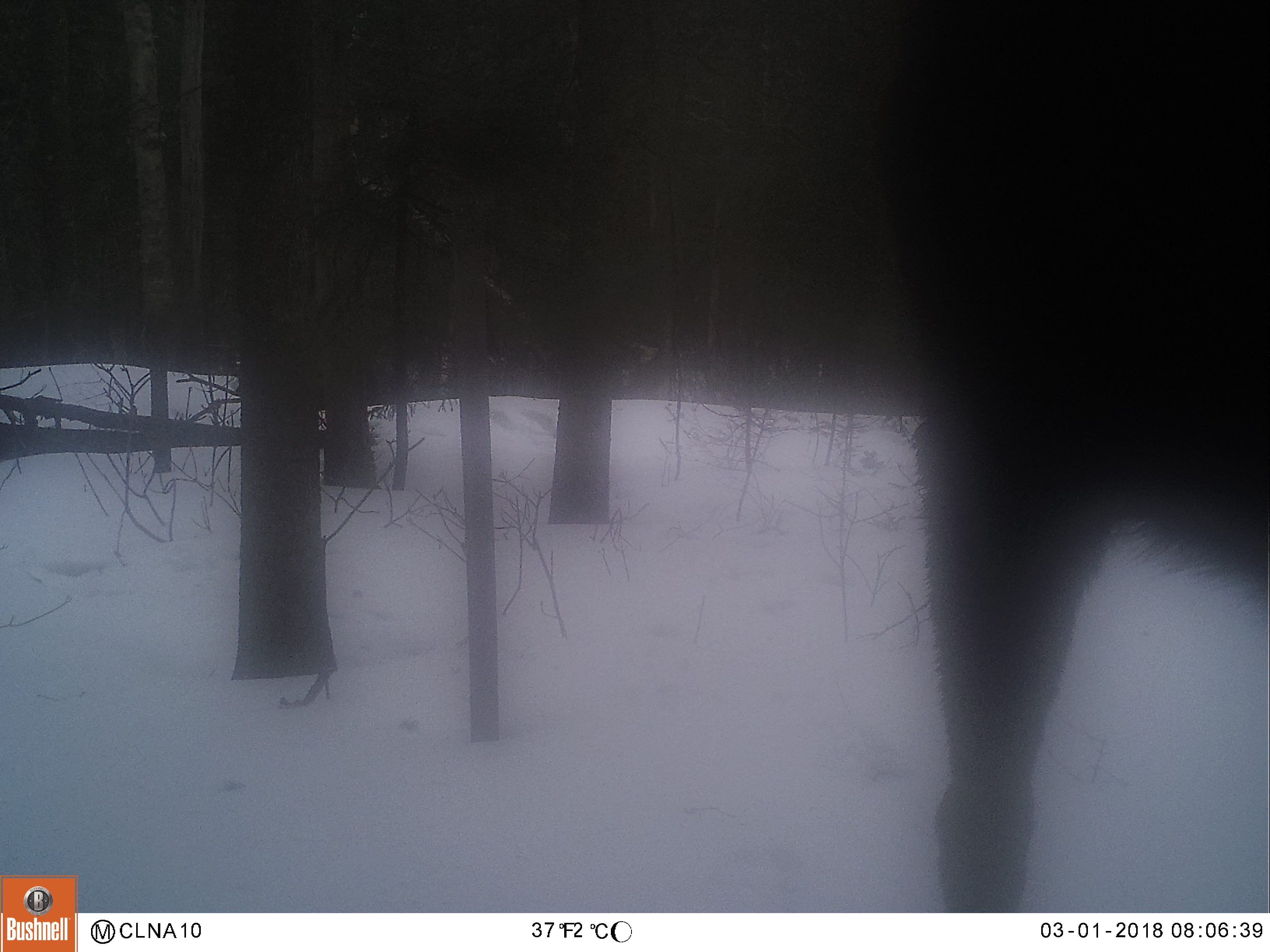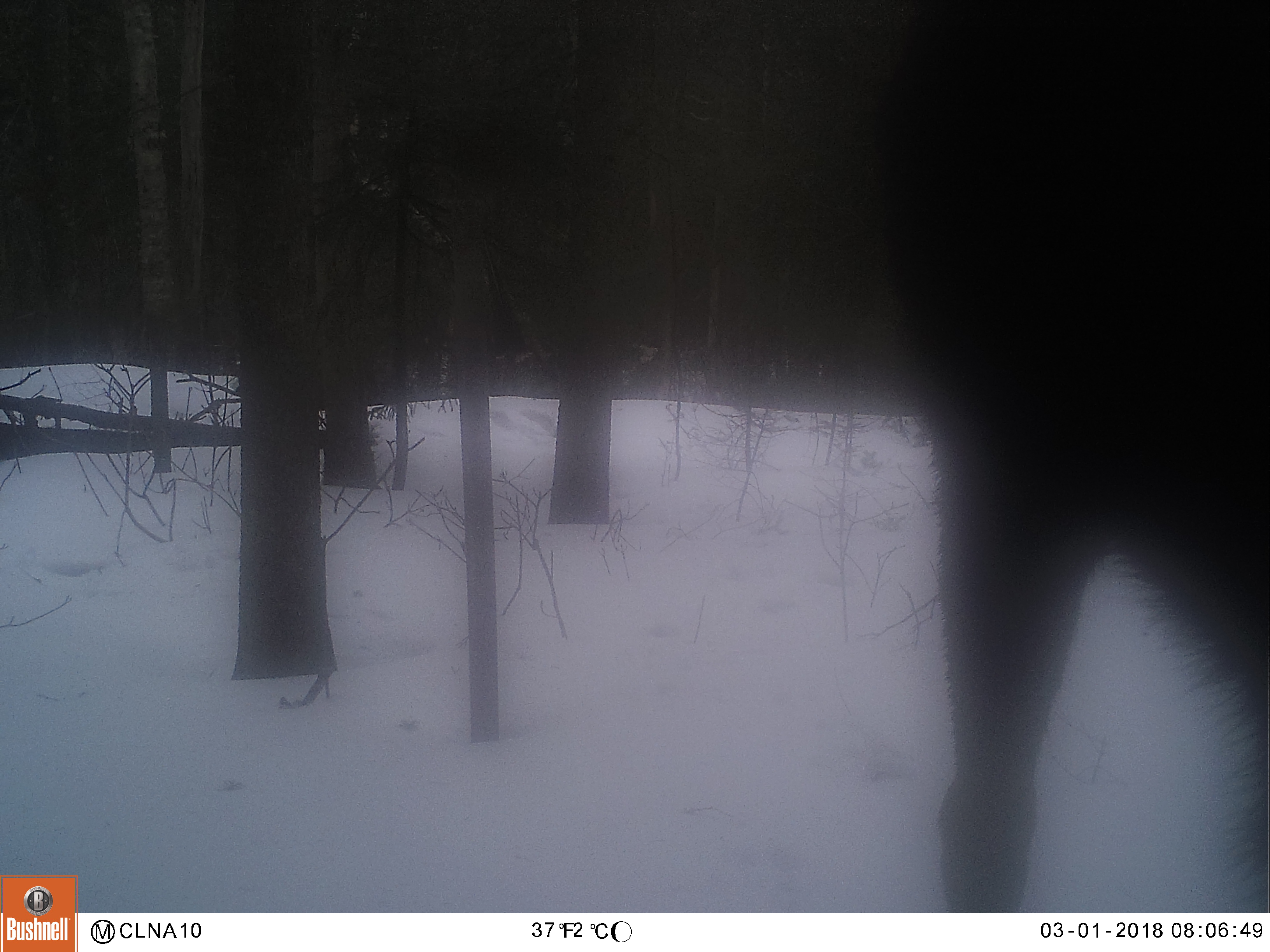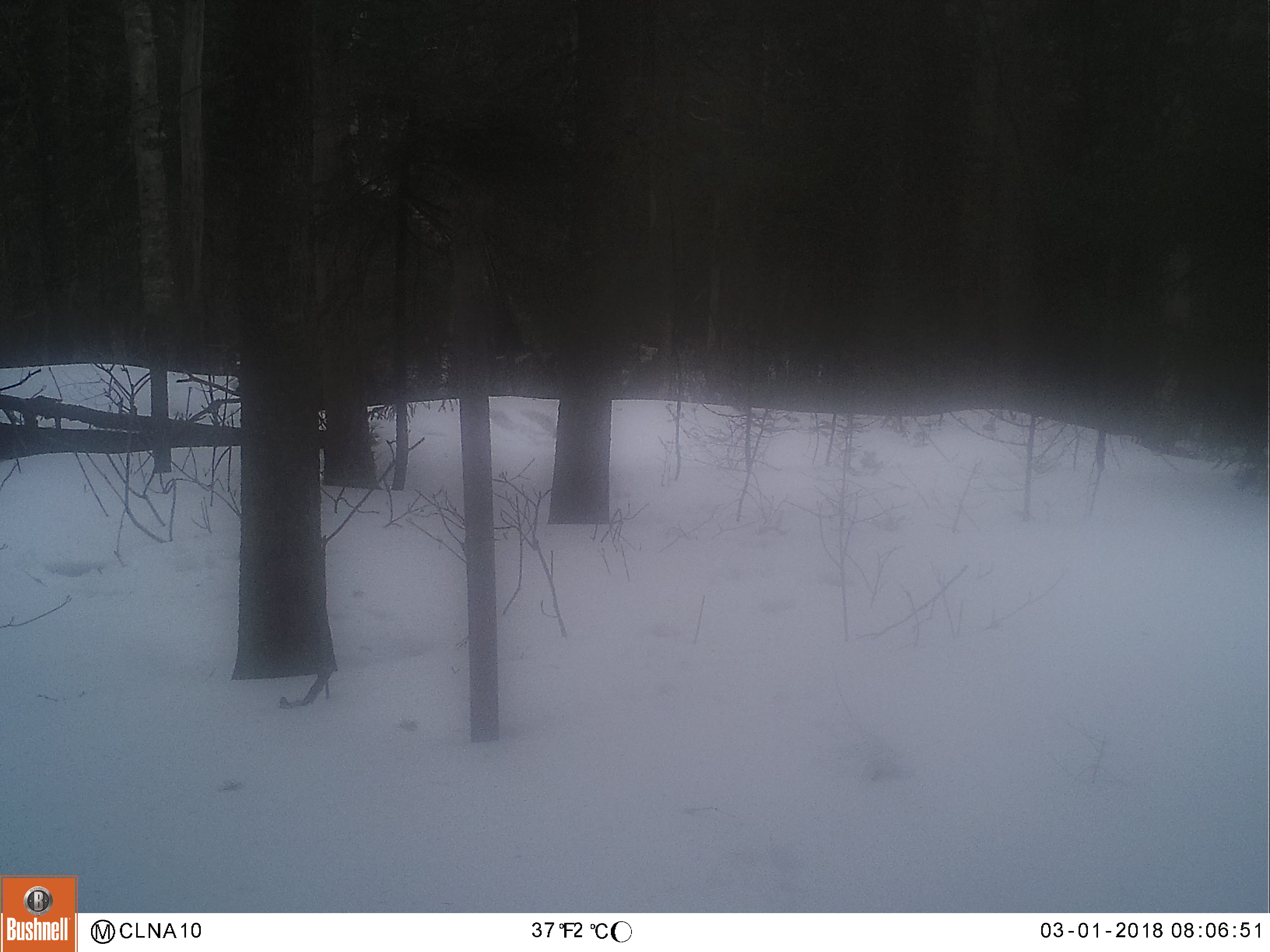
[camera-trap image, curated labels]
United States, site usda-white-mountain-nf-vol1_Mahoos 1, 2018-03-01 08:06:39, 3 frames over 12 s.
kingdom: Animalia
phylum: Chordata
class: Mammalia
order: Artiodactyla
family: Cervidae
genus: Alces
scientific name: Alces alces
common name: moose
Moose (Alces alces).